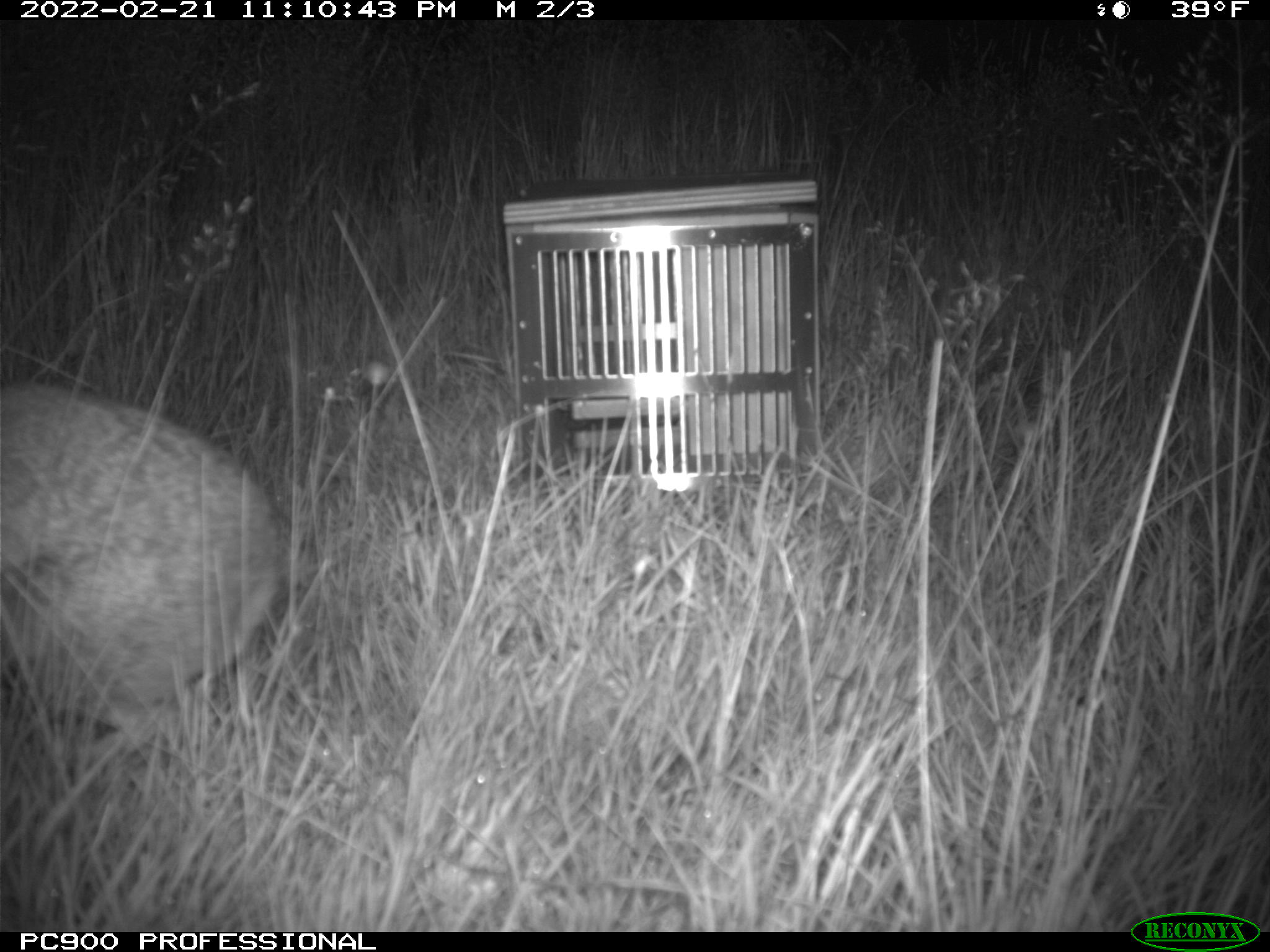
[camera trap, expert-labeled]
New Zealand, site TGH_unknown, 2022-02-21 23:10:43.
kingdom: Animalia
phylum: Chordata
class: Mammalia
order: Lagomorpha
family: Leporidae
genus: Oryctolagus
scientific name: Oryctolagus cuniculus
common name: european rabbit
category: rabbit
Rabbit (european rabbit) (Oryctolagus cuniculus).